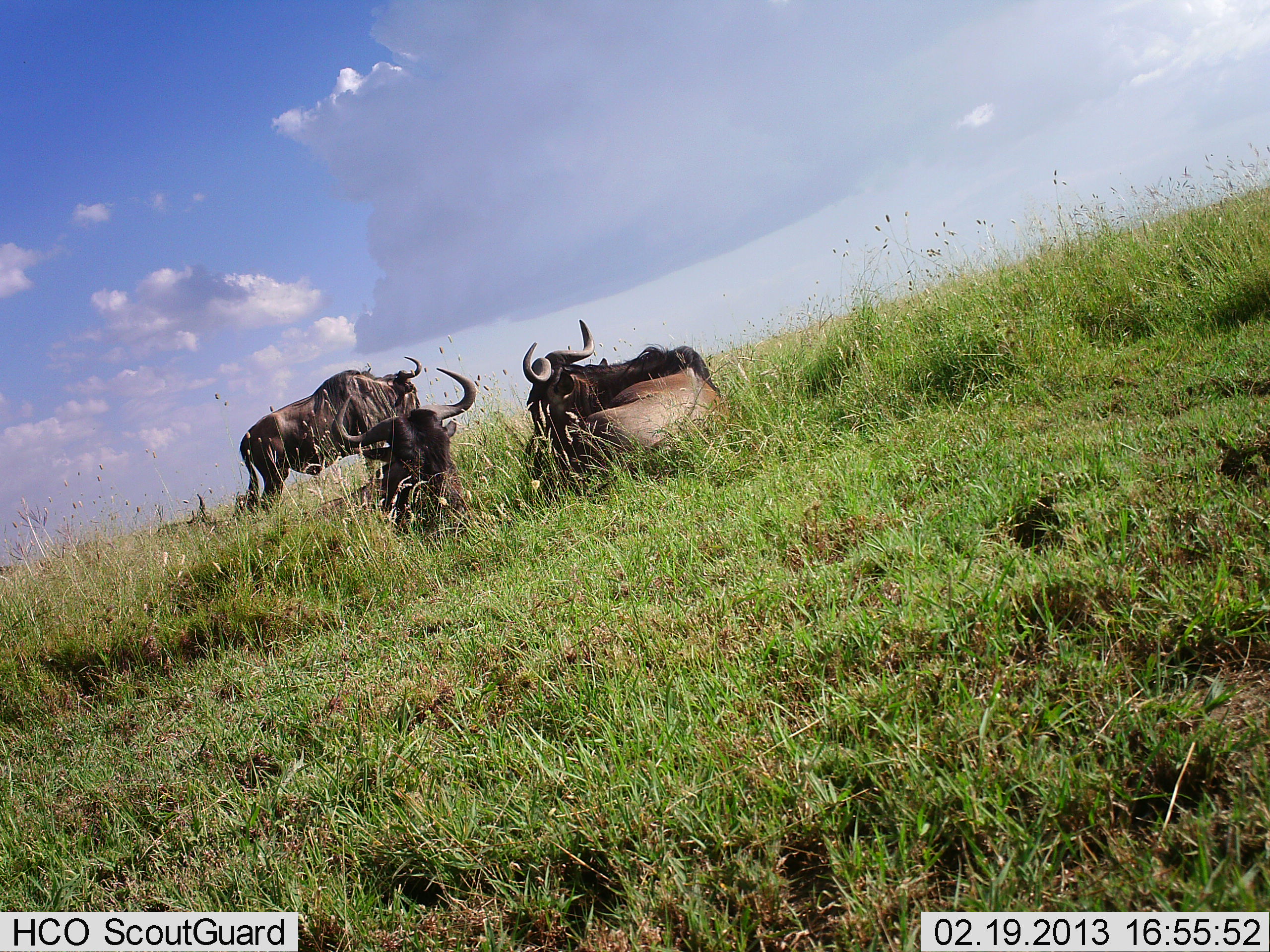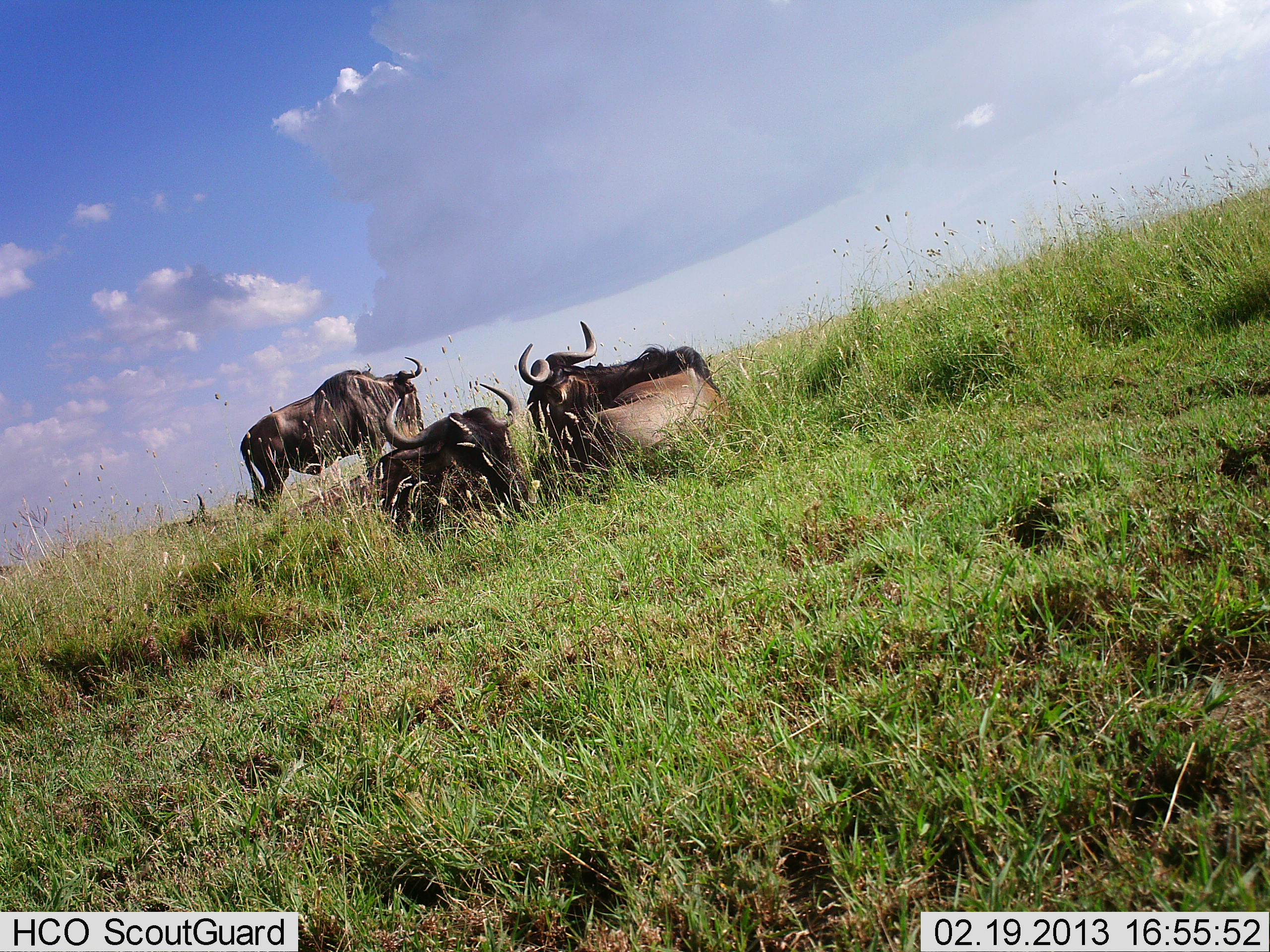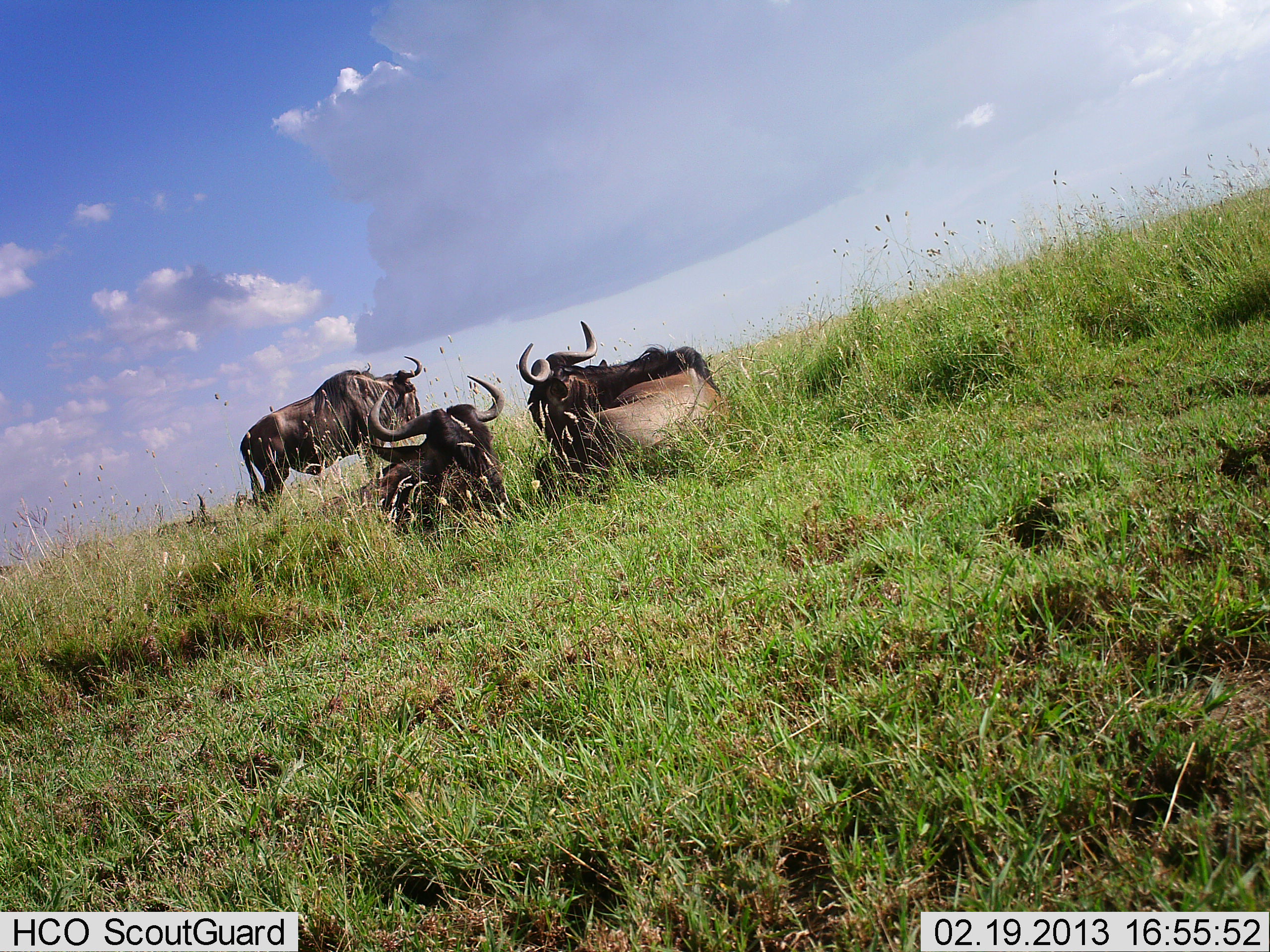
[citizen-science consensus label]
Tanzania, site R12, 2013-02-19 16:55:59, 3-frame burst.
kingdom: Animalia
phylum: Chordata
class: Mammalia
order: Artiodactyla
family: Bovidae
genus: Connochaetes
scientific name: Connochaetes taurinus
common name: blue wildebeest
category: wildebeest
Wildebeest (blue wildebeest) (Connochaetes taurinus), count 4. Behavior (volunteer vote fractions): standing 80%, resting 97%, moving 3%, interacting 0%. Young present (vote fraction): 0%. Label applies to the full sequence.